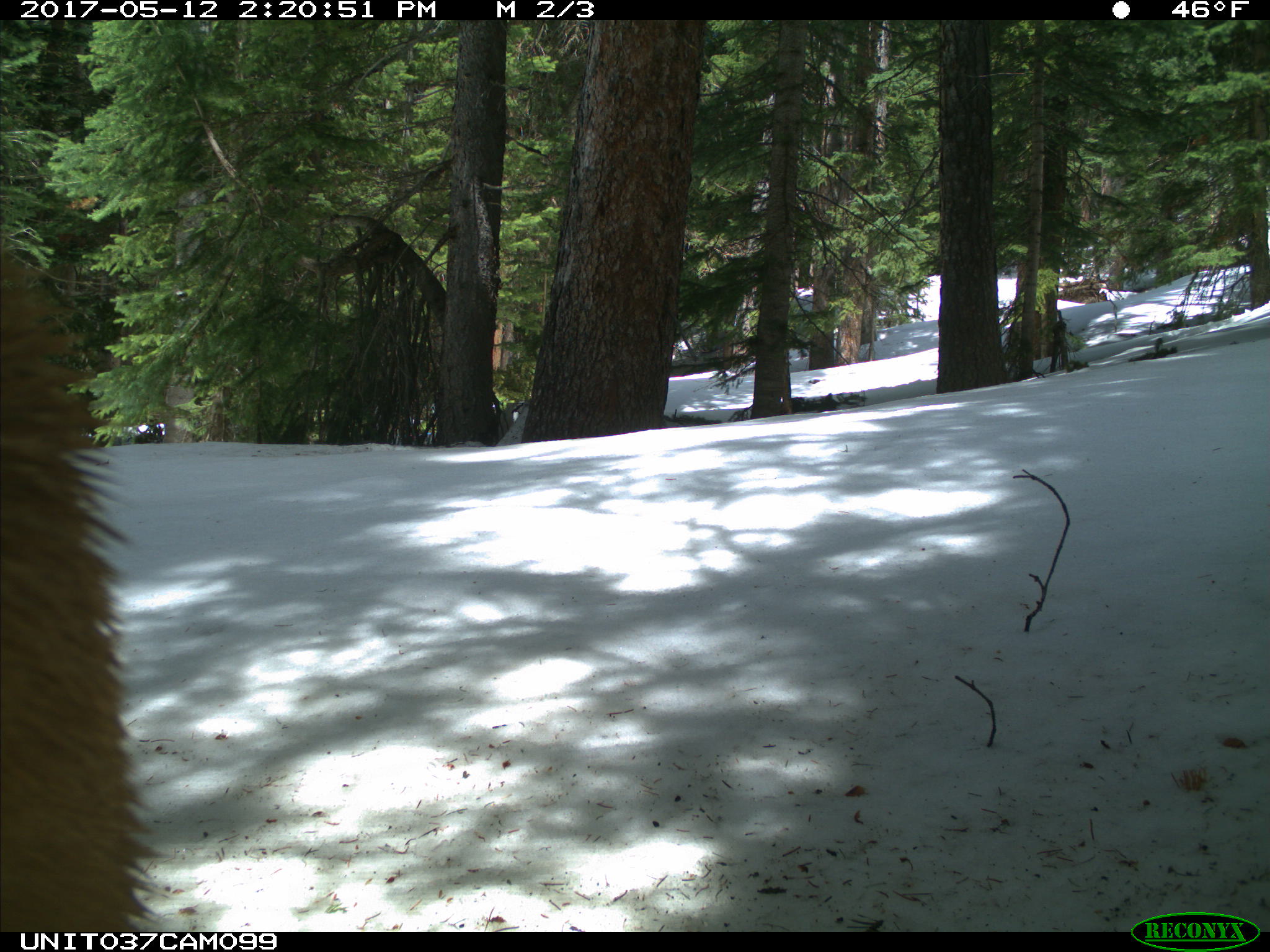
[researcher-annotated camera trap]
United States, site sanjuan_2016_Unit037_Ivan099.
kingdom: Animalia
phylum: Chordata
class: Mammalia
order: Carnivora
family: Ursidae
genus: Ursus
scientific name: Ursus americanus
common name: american black bear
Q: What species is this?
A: Ursus americanus (american black bear).